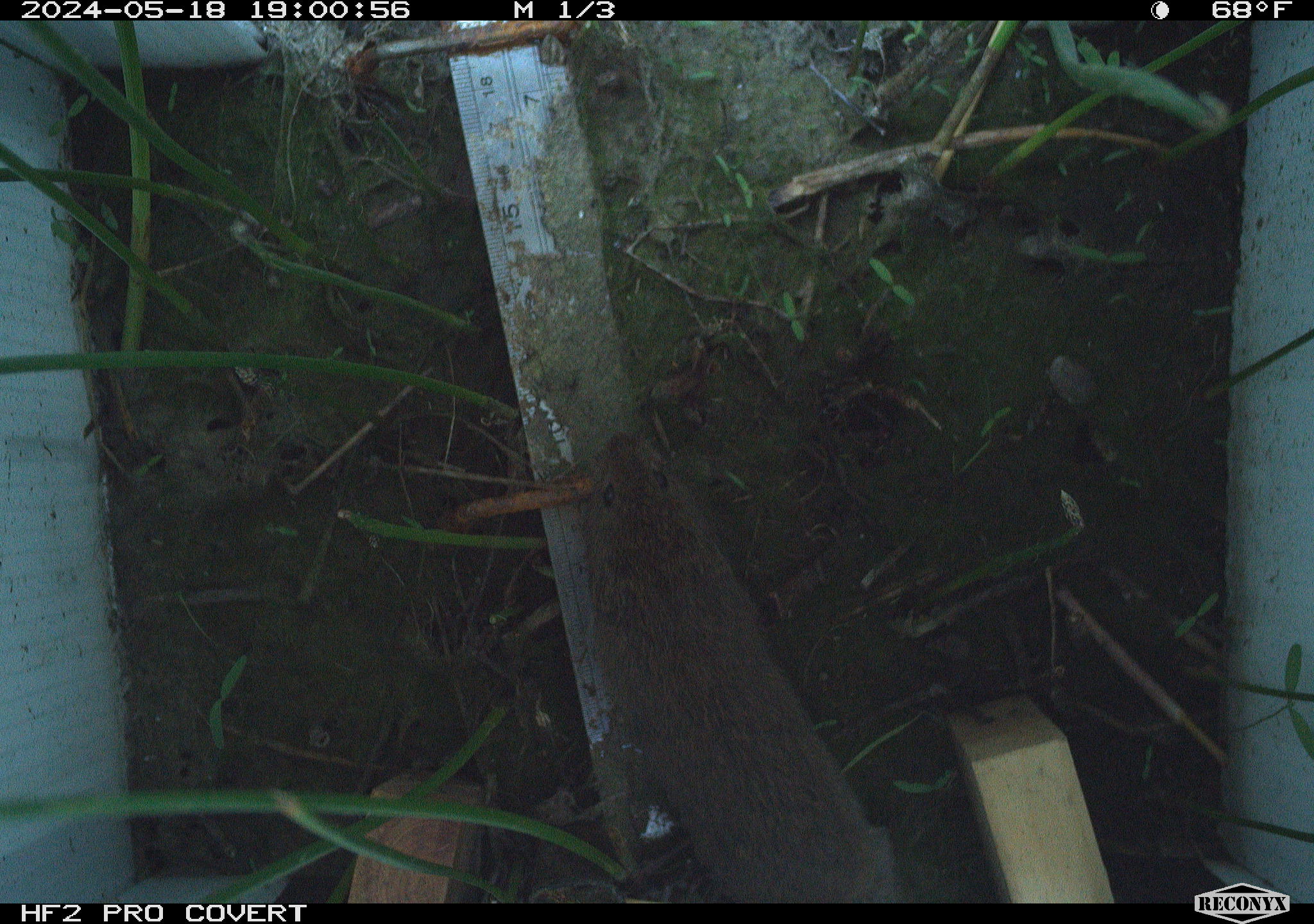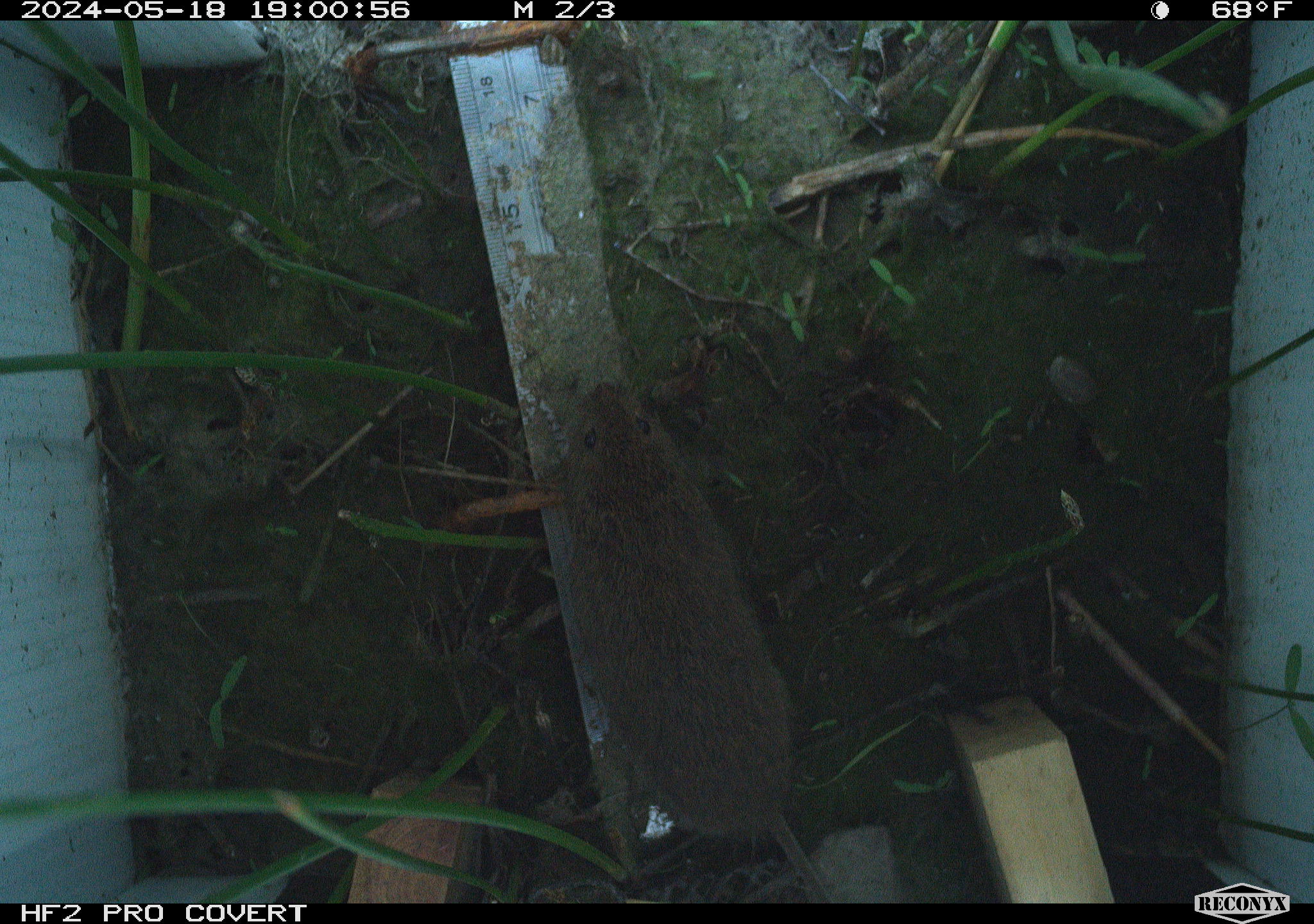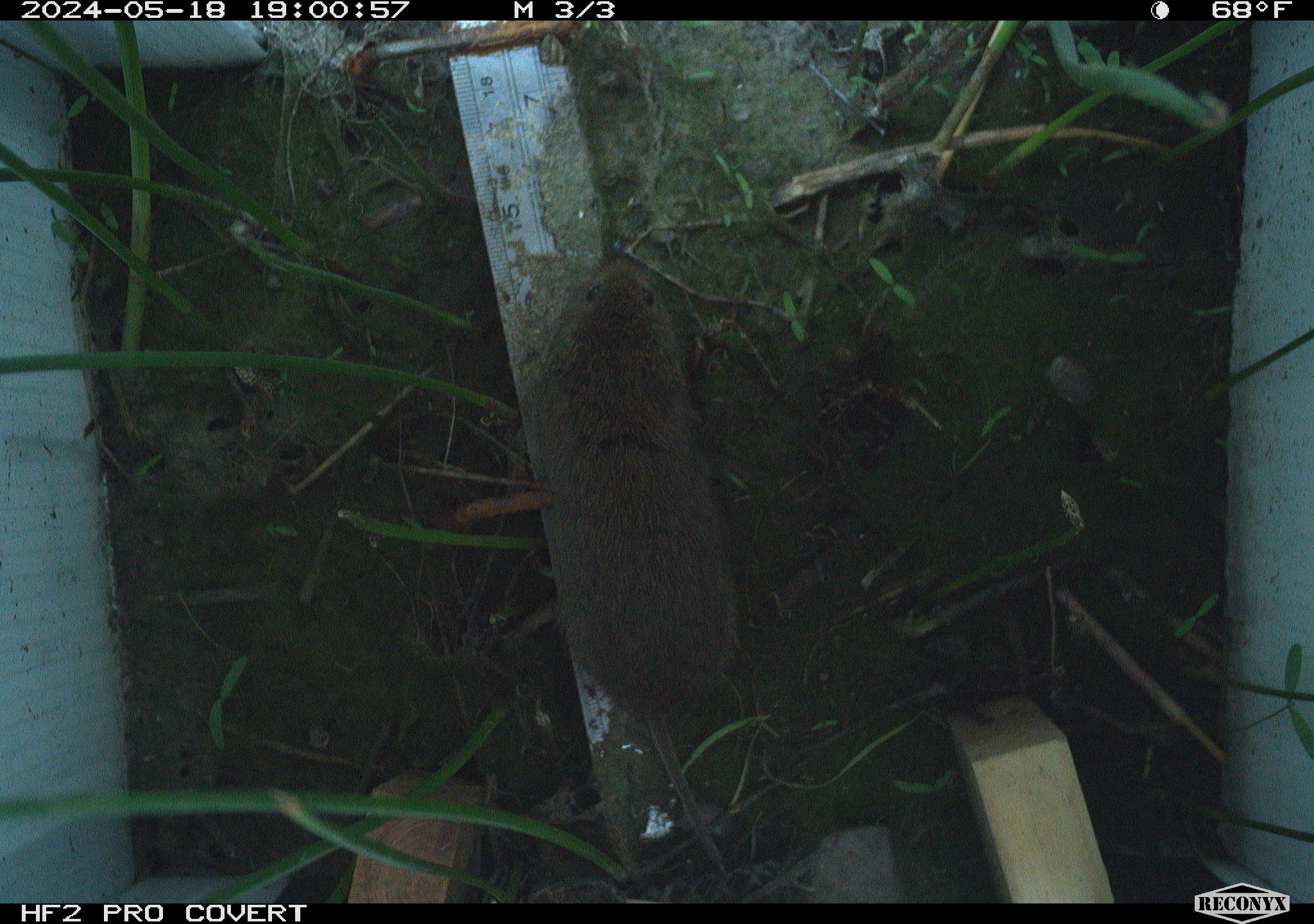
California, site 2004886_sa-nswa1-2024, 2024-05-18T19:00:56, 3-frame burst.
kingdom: Animalia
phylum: Chordata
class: Mammalia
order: Rodentia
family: Cricetidae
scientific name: Arvicolinae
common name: voles, lemmings, and muskrats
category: arvicolinae subfamily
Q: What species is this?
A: Arvicolinae subfamily (voles, lemmings, and muskrats) (Arvicolinae).